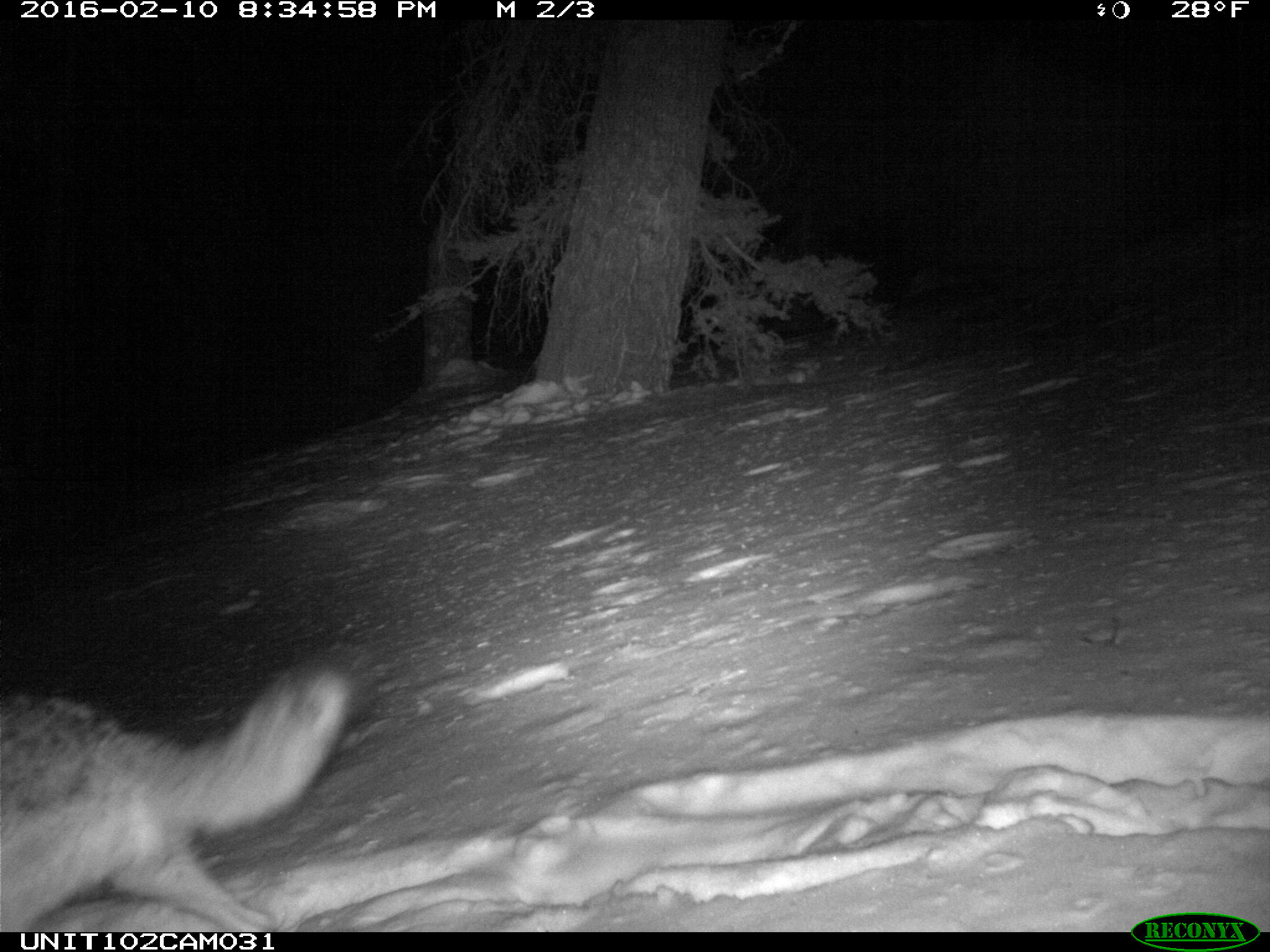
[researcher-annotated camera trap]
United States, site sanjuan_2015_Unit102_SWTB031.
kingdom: Animalia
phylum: Chordata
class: Mammalia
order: Carnivora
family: Canidae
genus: Canis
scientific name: Canis latrans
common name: coyote